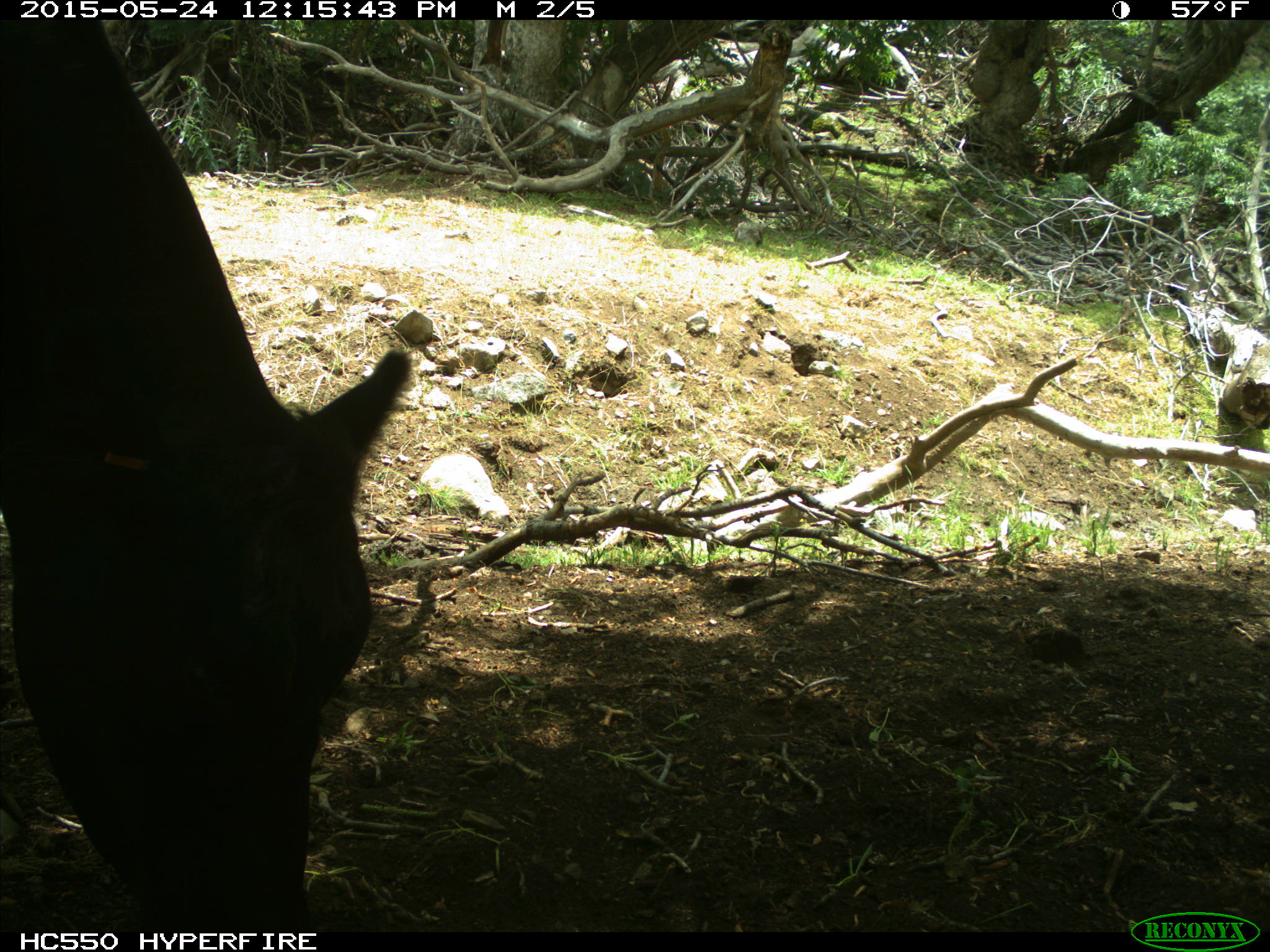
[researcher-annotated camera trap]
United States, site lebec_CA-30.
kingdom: Animalia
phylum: Chordata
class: Mammalia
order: Artiodactyla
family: Bovidae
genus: Bos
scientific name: Bos taurus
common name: domestic cow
Bos taurus (domestic cow).